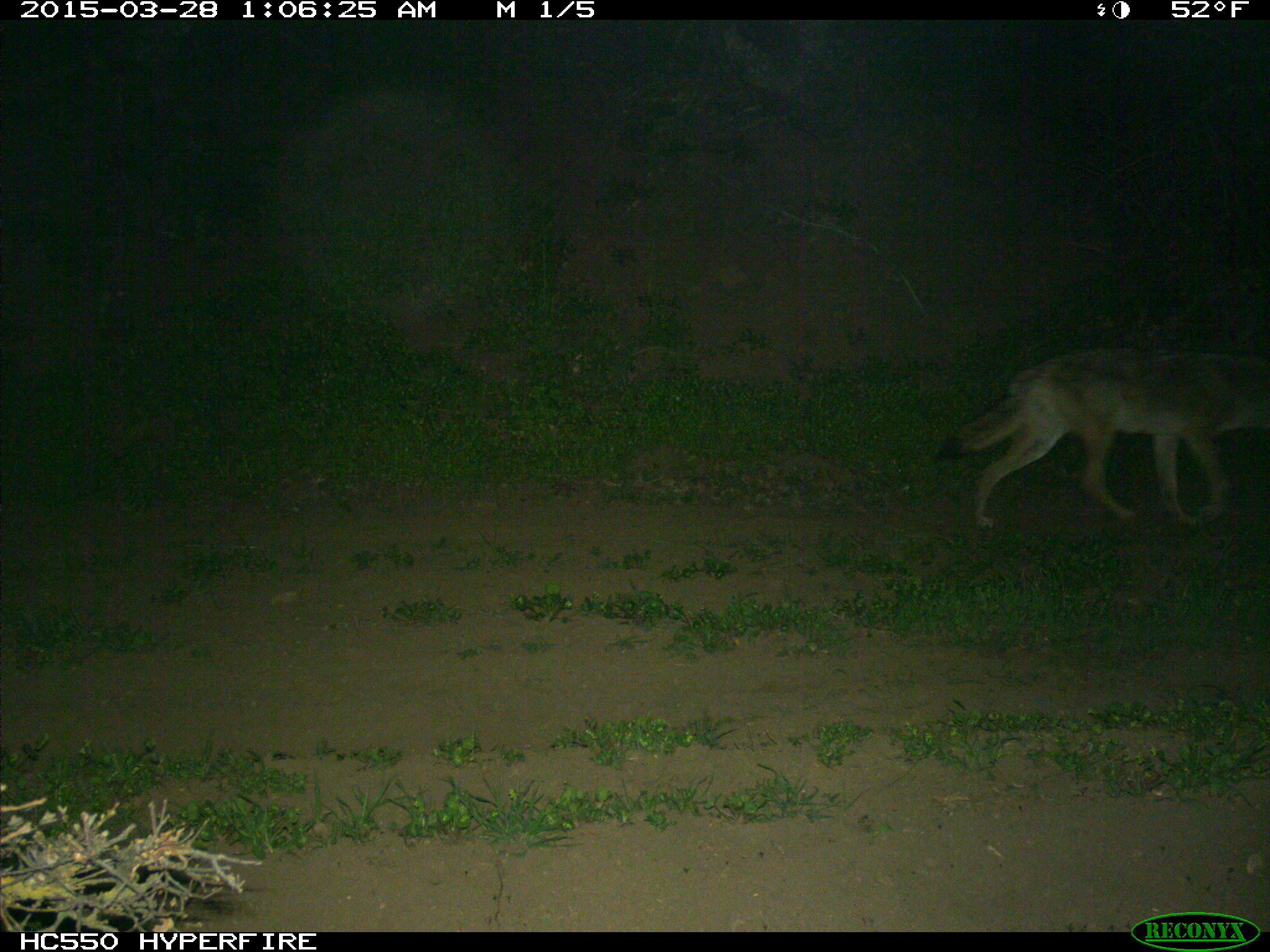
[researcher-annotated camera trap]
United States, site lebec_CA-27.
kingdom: Animalia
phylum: Chordata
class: Mammalia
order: Carnivora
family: Canidae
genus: Canis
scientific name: Canis latrans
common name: coyote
Canis latrans (coyote).